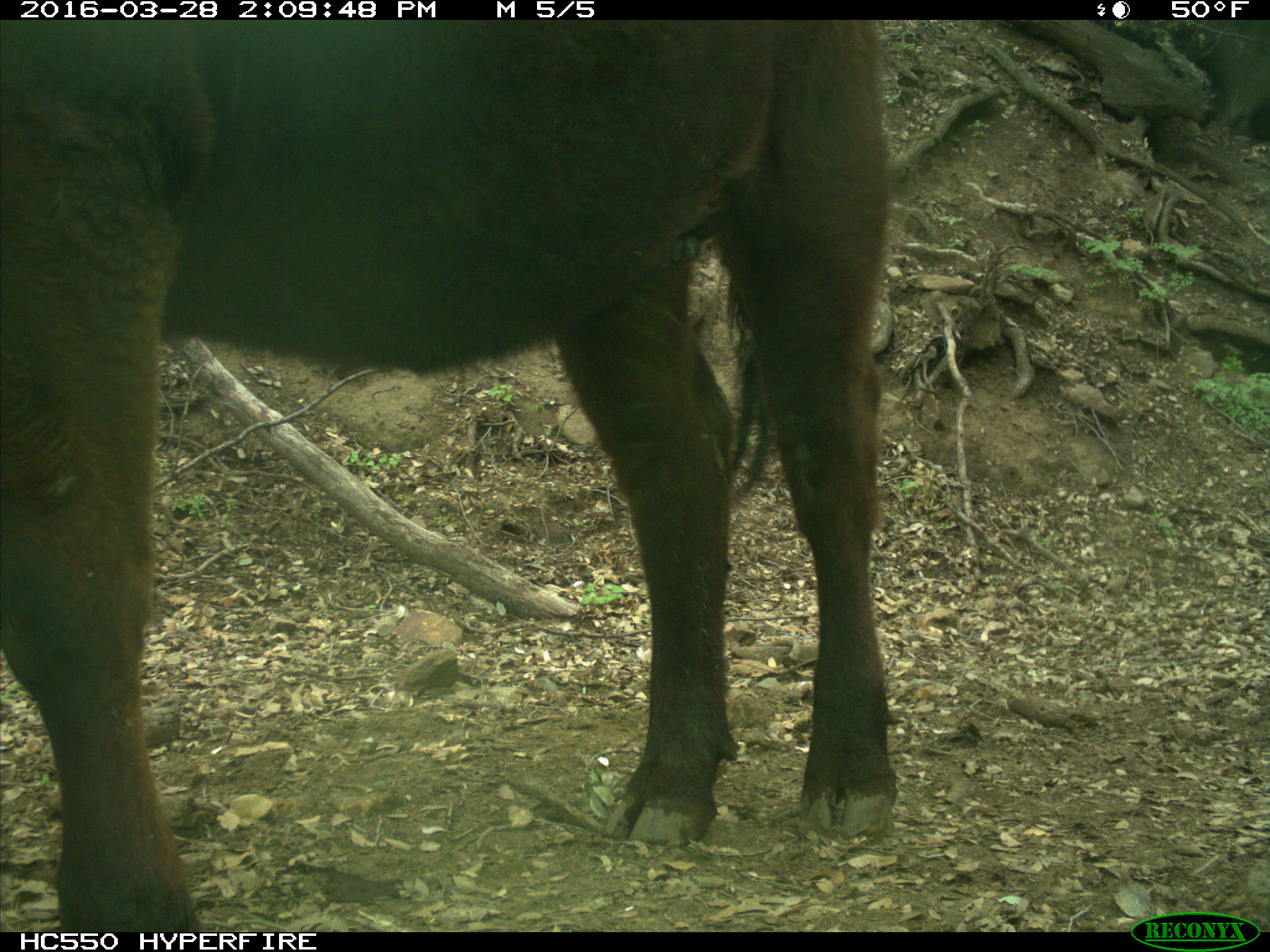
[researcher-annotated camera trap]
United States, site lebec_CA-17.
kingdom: Animalia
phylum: Chordata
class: Mammalia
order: Artiodactyla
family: Bovidae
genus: Bos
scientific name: Bos taurus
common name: domestic cow